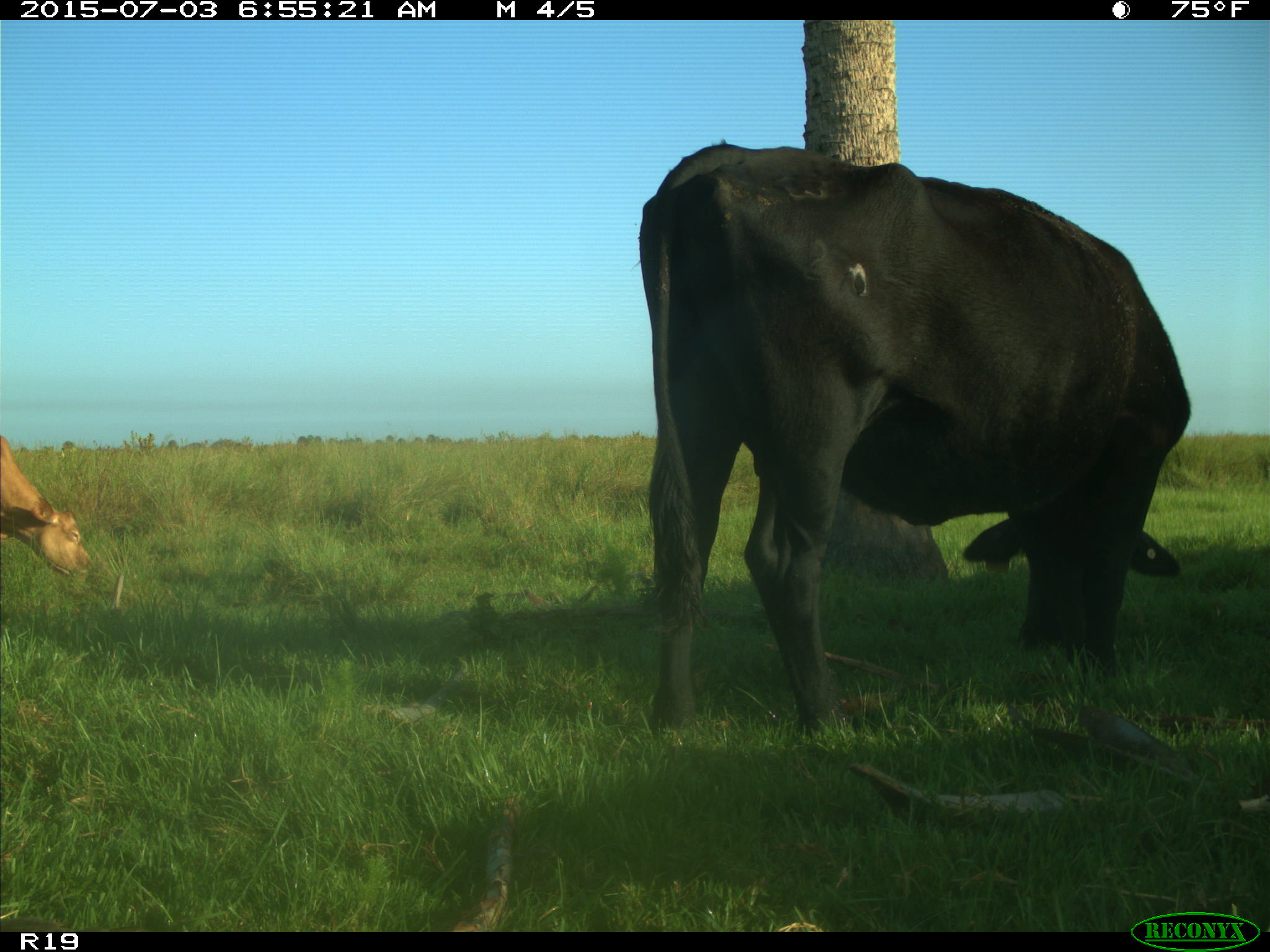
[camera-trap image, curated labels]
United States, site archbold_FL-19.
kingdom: Animalia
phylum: Chordata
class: Mammalia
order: Artiodactyla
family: Bovidae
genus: Bos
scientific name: Bos taurus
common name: domestic cow